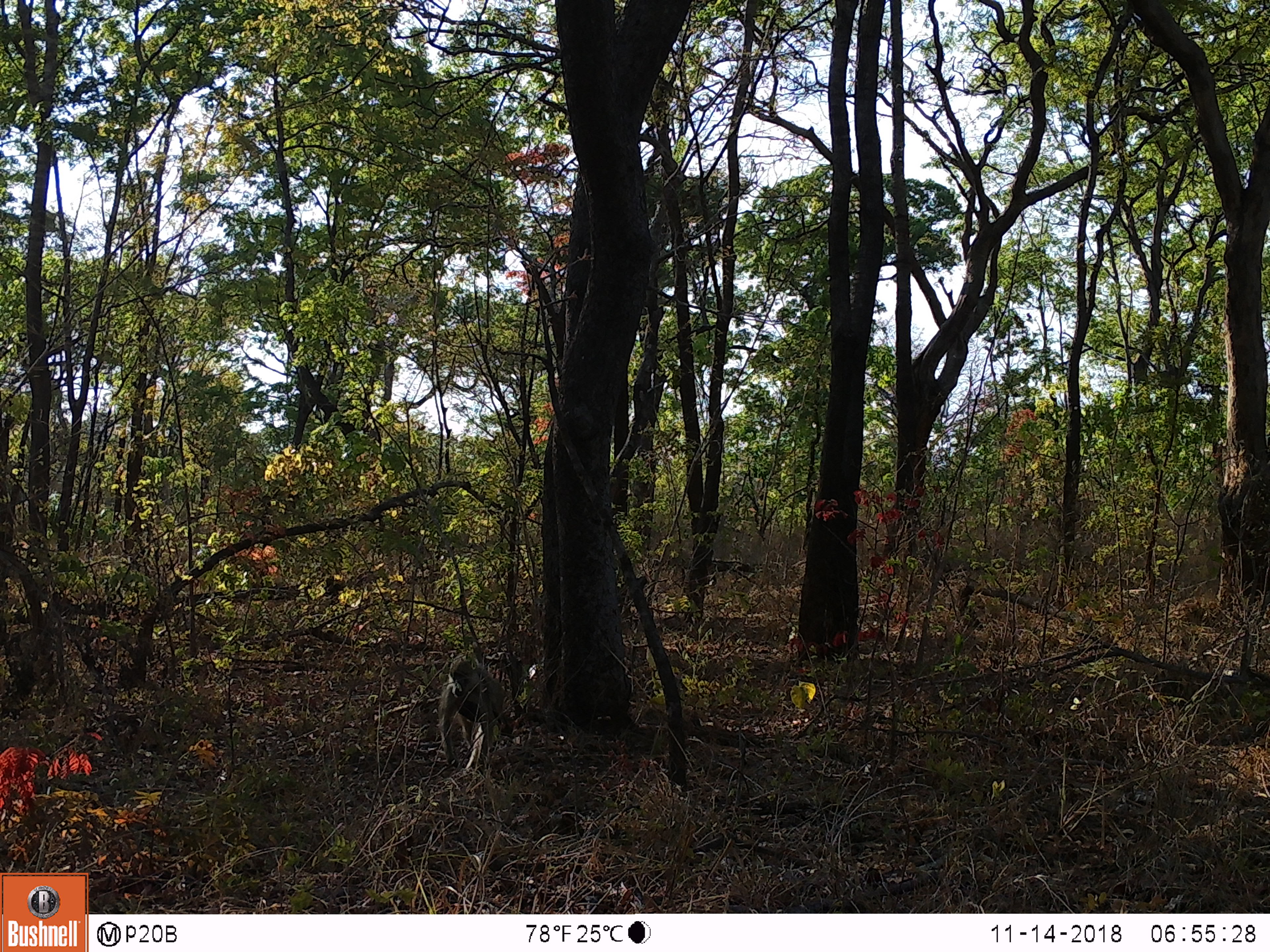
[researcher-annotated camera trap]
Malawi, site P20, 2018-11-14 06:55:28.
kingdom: Animalia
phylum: Chordata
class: Mammalia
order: Primates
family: Cercopithecidae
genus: Papio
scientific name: Papio cynocephalus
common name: yellow baboon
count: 1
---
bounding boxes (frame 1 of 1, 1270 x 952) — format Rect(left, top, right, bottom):
yellow baboon: Rect(427, 651, 523, 784)